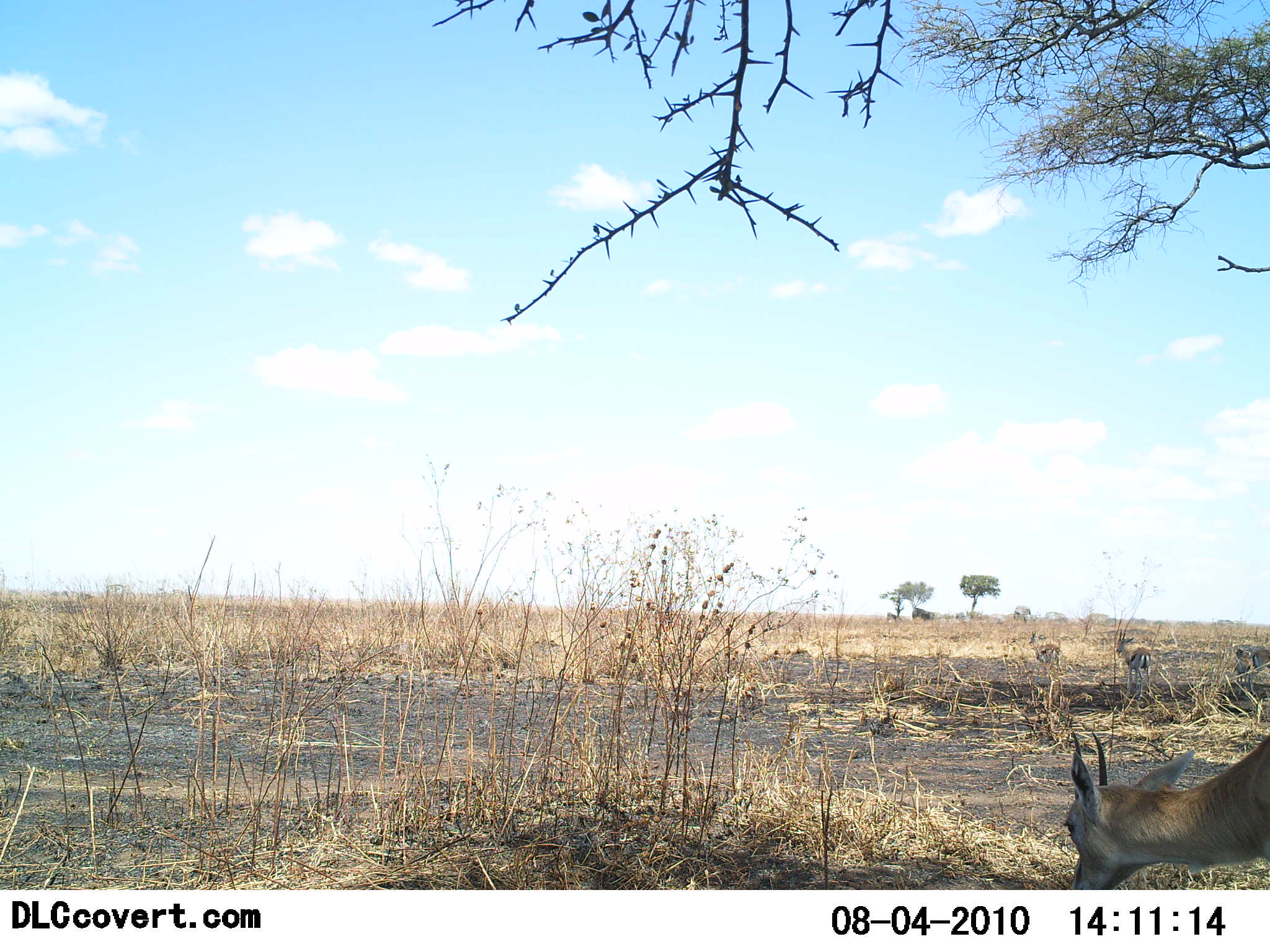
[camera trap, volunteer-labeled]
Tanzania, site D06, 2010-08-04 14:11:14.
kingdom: Animalia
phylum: Chordata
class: Mammalia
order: Artiodactyla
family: Bovidae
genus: Eudorcas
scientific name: Eudorcas thomsonii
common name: thomson's gazelle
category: gazellethomsons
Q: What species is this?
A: Gazellethomsons (thomson's gazelle) (Eudorcas thomsonii).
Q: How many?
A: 4.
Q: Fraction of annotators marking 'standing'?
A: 46%.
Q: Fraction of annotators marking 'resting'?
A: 8%.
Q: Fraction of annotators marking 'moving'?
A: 23%.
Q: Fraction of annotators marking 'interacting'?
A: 0%.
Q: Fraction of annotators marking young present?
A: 0%.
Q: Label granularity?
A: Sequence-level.